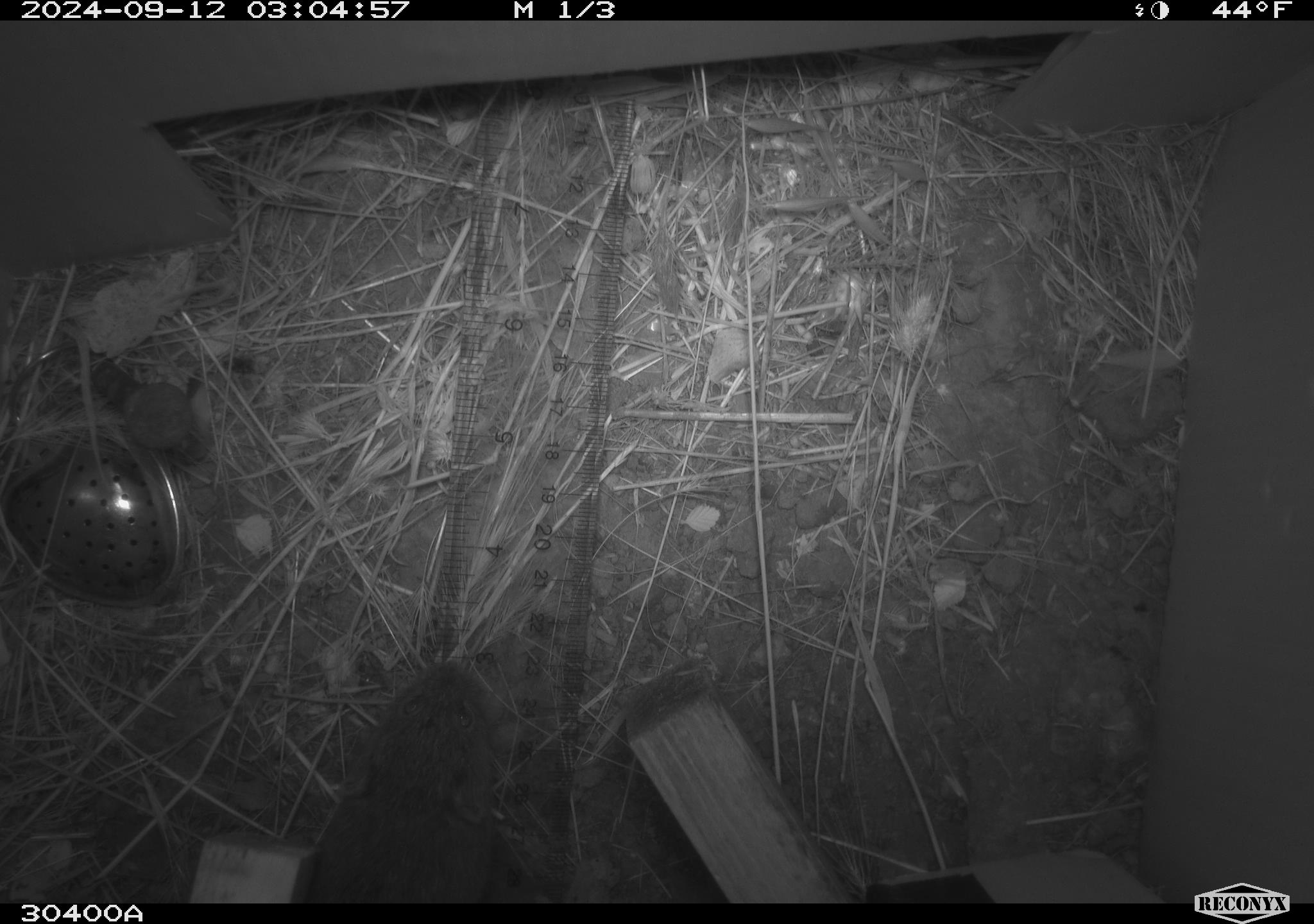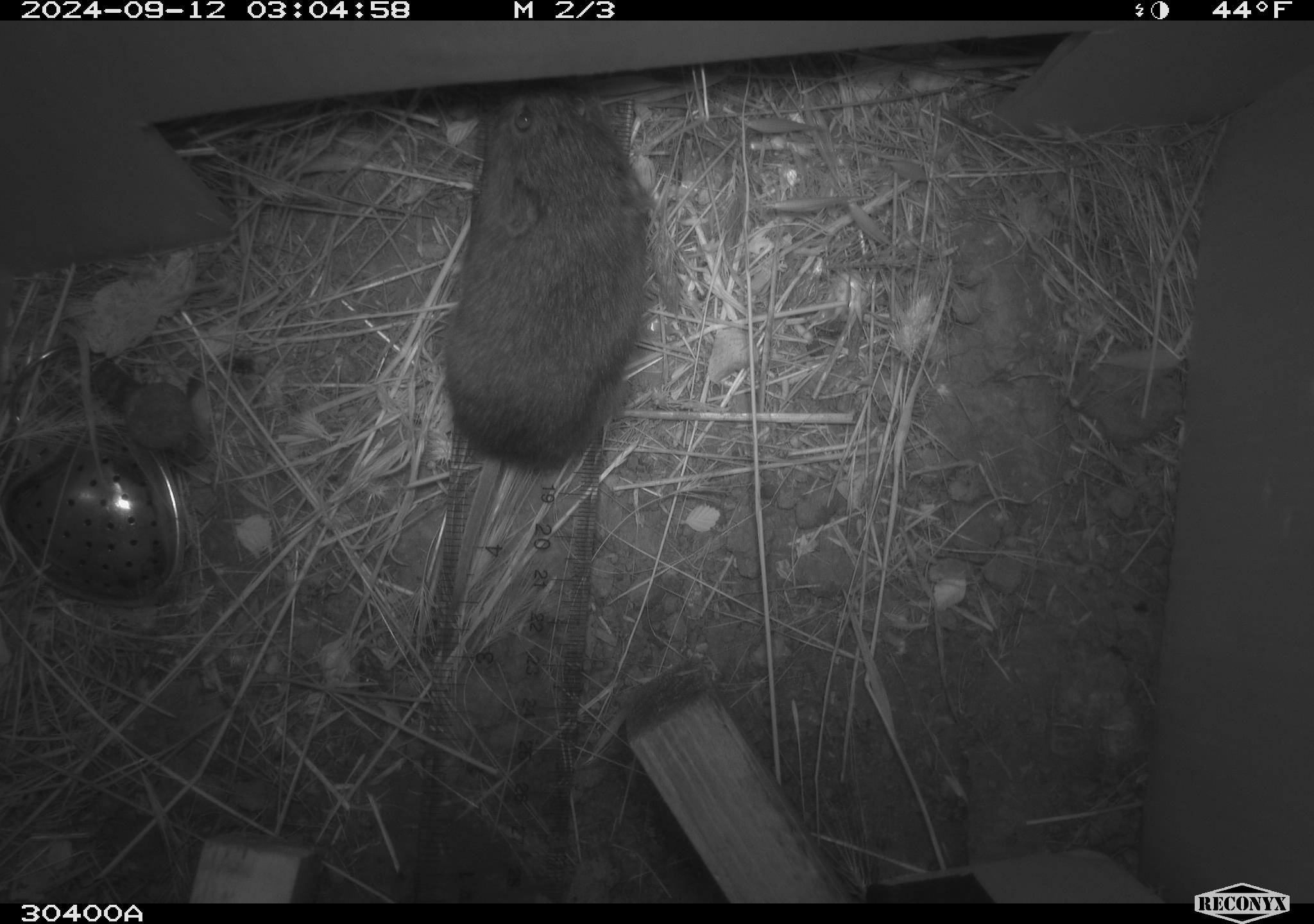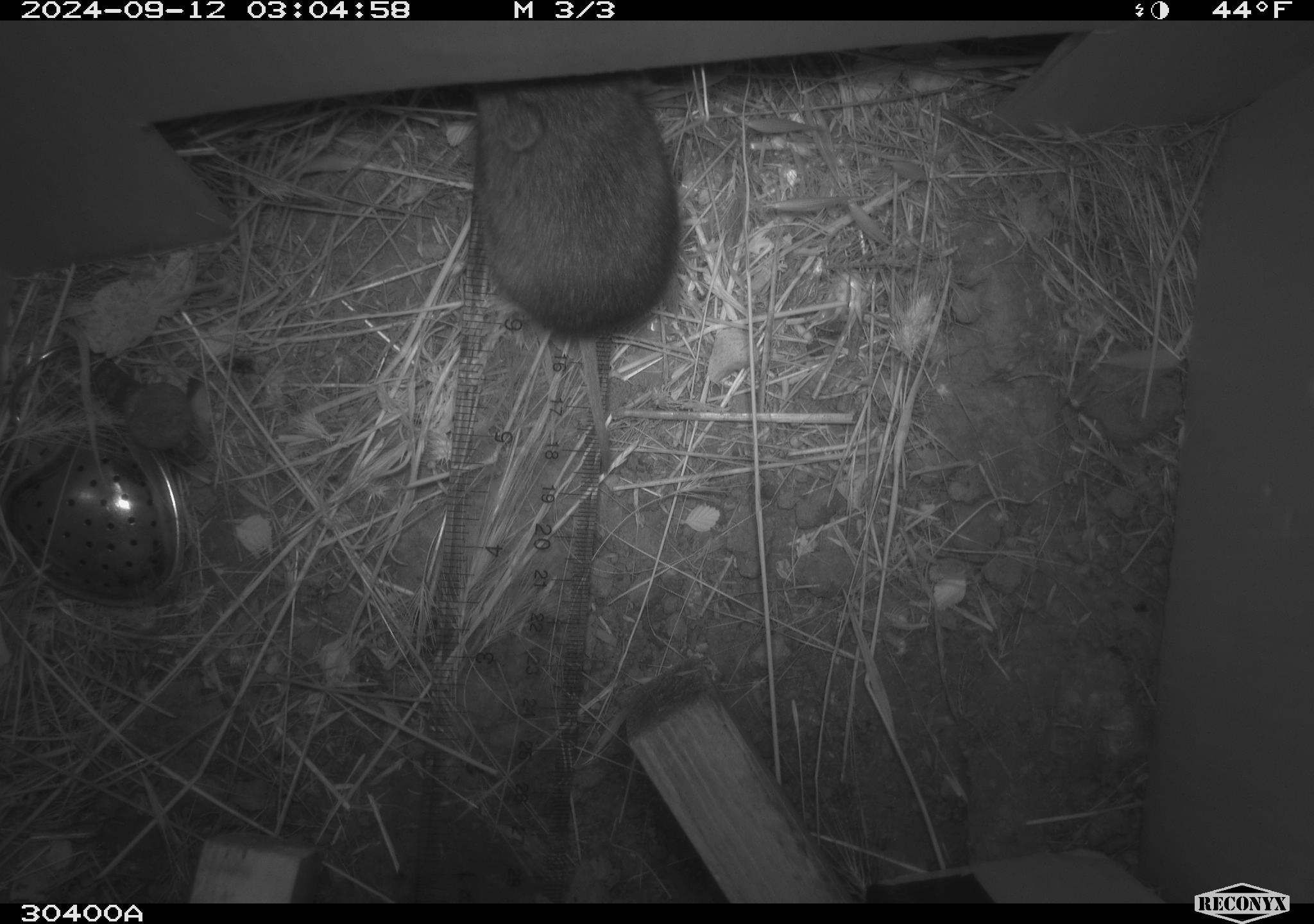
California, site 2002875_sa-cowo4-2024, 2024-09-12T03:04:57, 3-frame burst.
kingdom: Animalia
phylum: Chordata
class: Mammalia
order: Rodentia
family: Cricetidae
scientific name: Arvicolinae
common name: voles, lemmings, and muskrats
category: arvicolinae subfamily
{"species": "arvicolinae subfamily (voles, lemmings, and muskrats) (Arvicolinae)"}